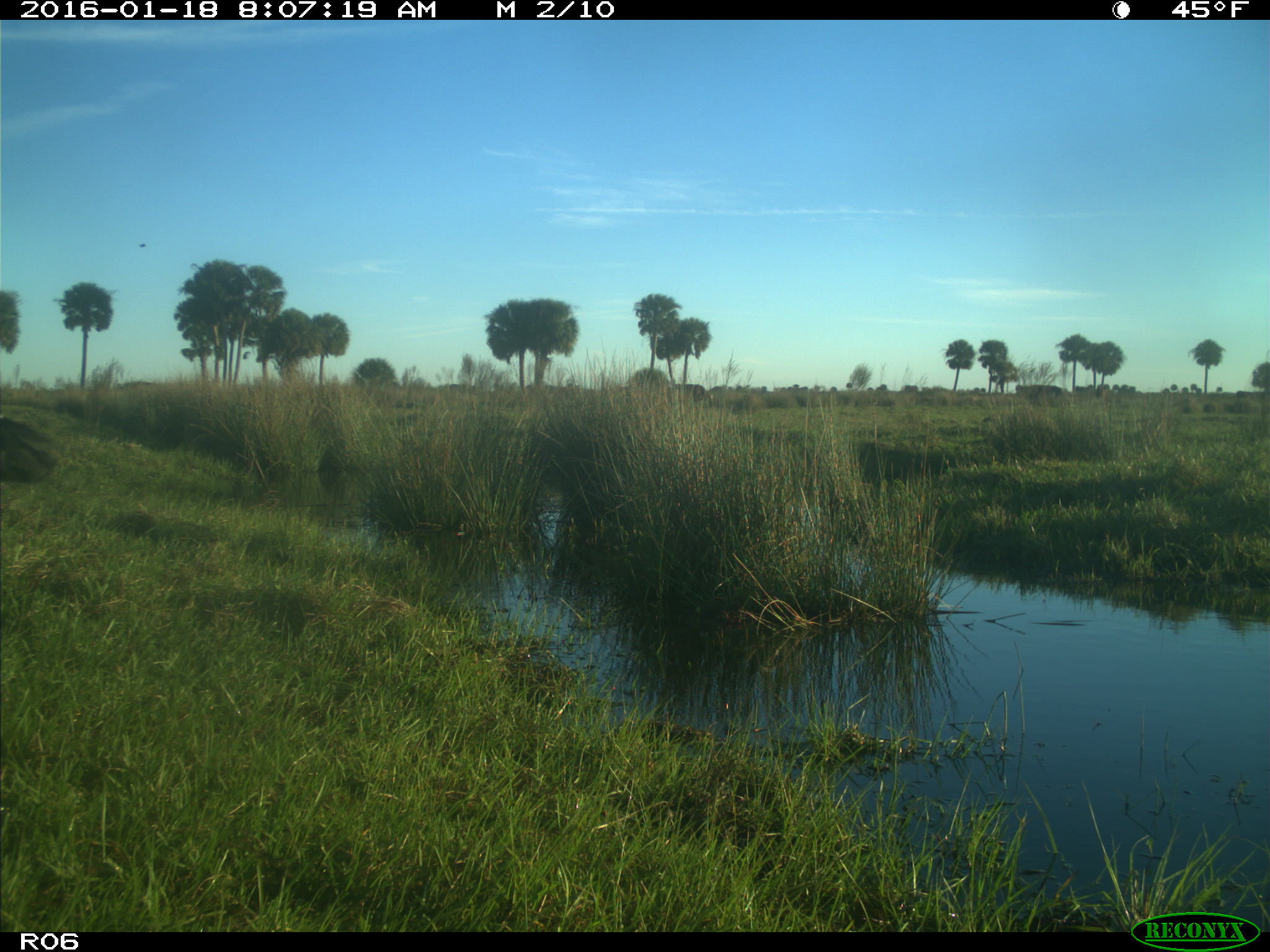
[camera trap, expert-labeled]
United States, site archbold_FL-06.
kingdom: Animalia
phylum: Chordata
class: Mammalia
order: Artiodactyla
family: Bovidae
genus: Bos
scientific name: Bos taurus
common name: domestic cow